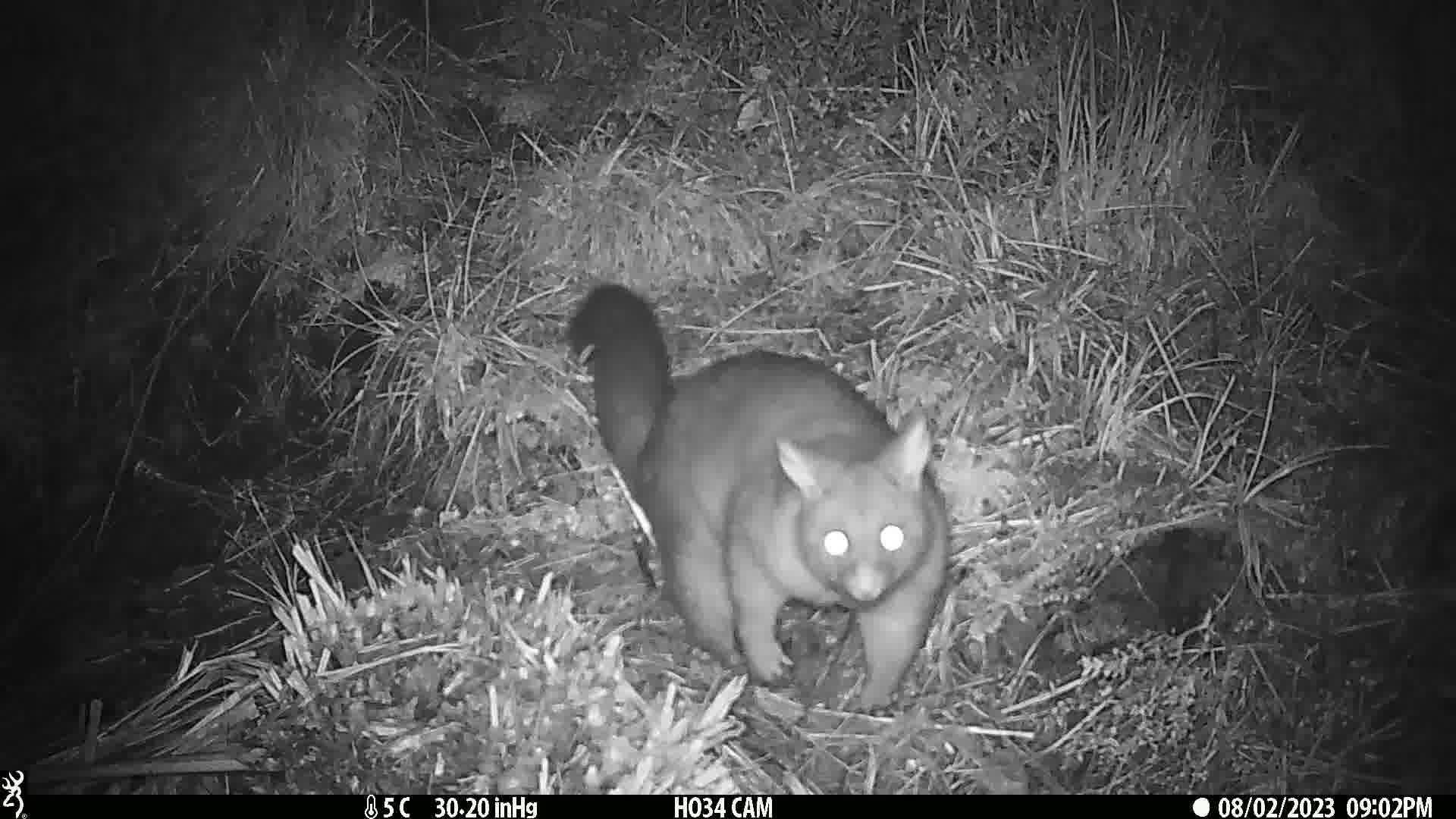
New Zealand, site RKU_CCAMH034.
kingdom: Animalia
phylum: Chordata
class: Mammalia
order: Diprotodontia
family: Phalangeridae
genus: Trichosurus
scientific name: Trichosurus vulpecula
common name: common brushtail possum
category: possum